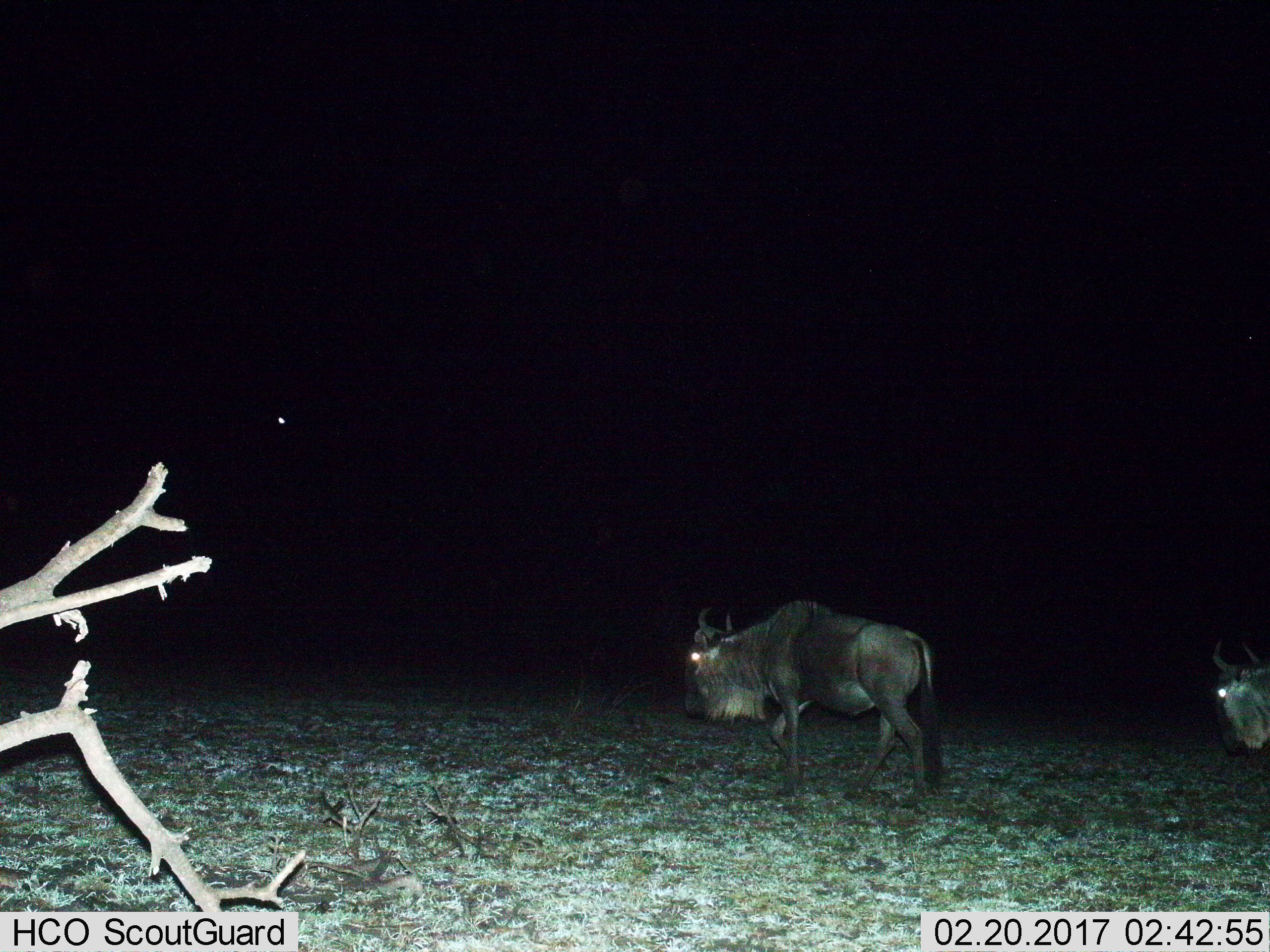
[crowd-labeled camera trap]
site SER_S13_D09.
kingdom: Animalia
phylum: Chordata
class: Mammalia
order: Artiodactyla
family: Bovidae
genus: Connochaetes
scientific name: Connochaetes taurinus taurinus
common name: blue wildebeest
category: wildebeestblue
Wildebeestblue (blue wildebeest) (Connochaetes taurinus taurinus), count 2. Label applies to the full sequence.